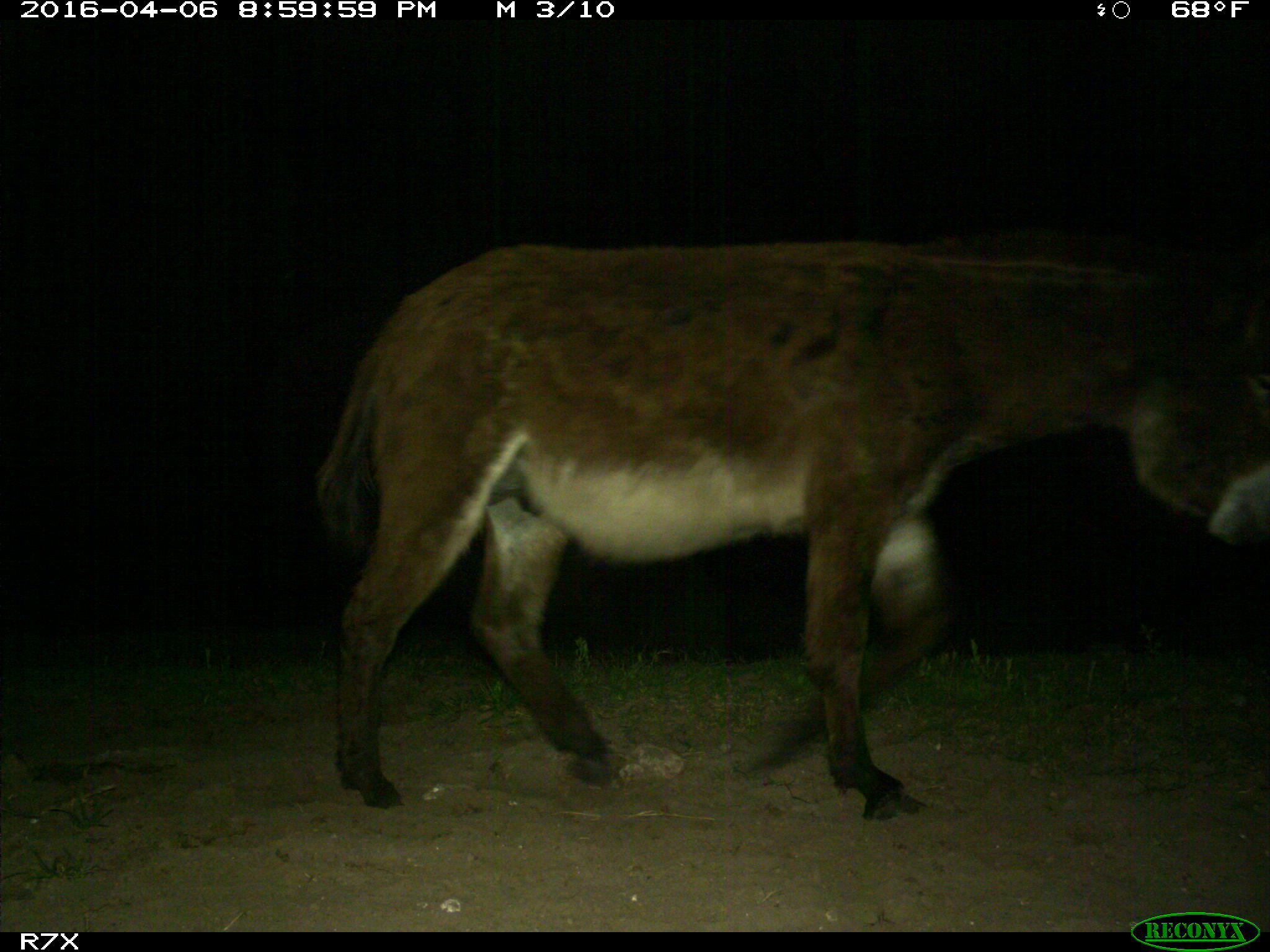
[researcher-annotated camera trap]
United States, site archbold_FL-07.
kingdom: Animalia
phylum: Chordata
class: Mammalia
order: Artiodactyla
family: Bovidae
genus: Bos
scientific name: Bos taurus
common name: domestic cow